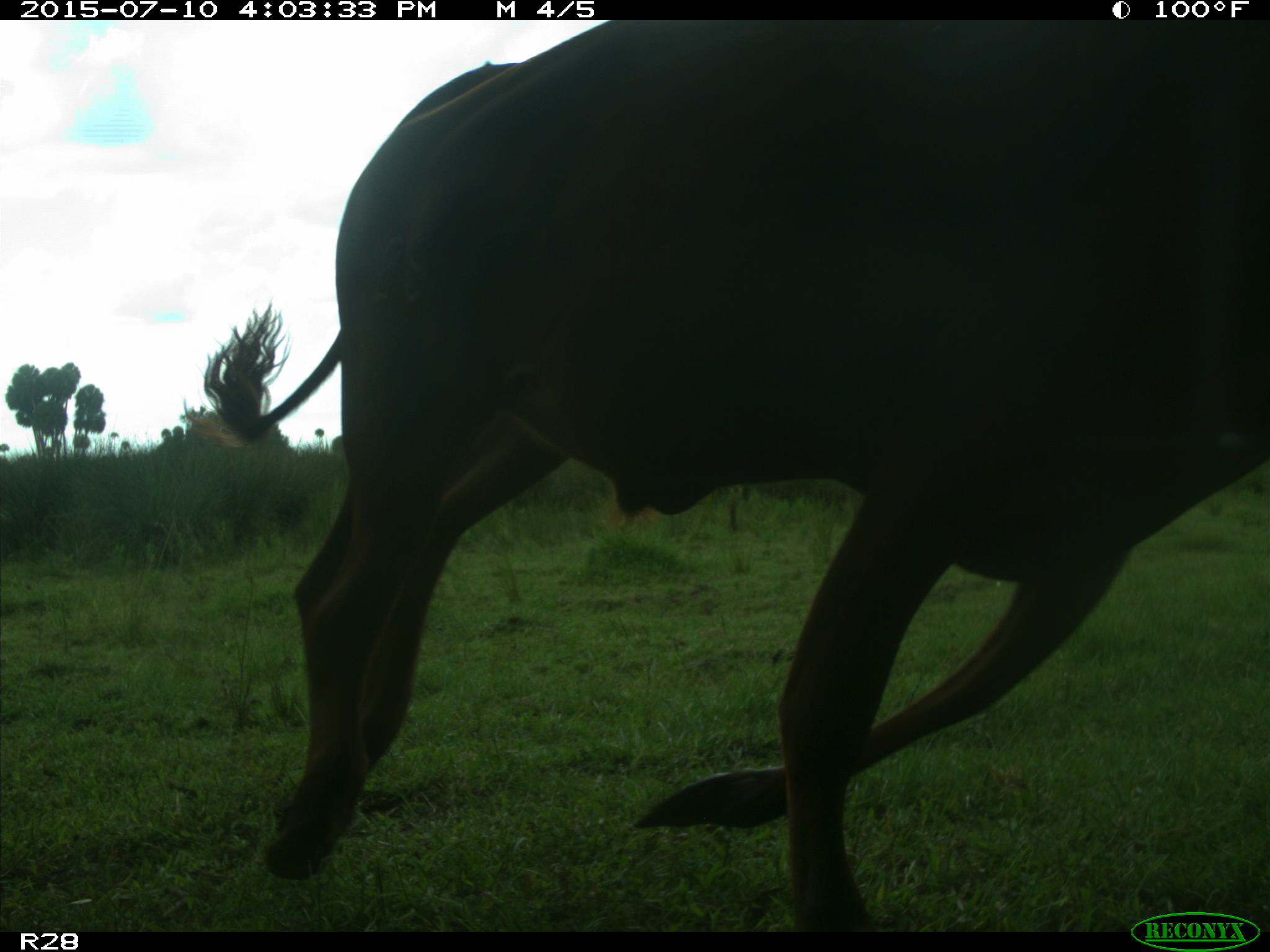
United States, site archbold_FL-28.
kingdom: Animalia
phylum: Chordata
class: Mammalia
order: Artiodactyla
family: Bovidae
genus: Bos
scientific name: Bos taurus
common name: domestic cow